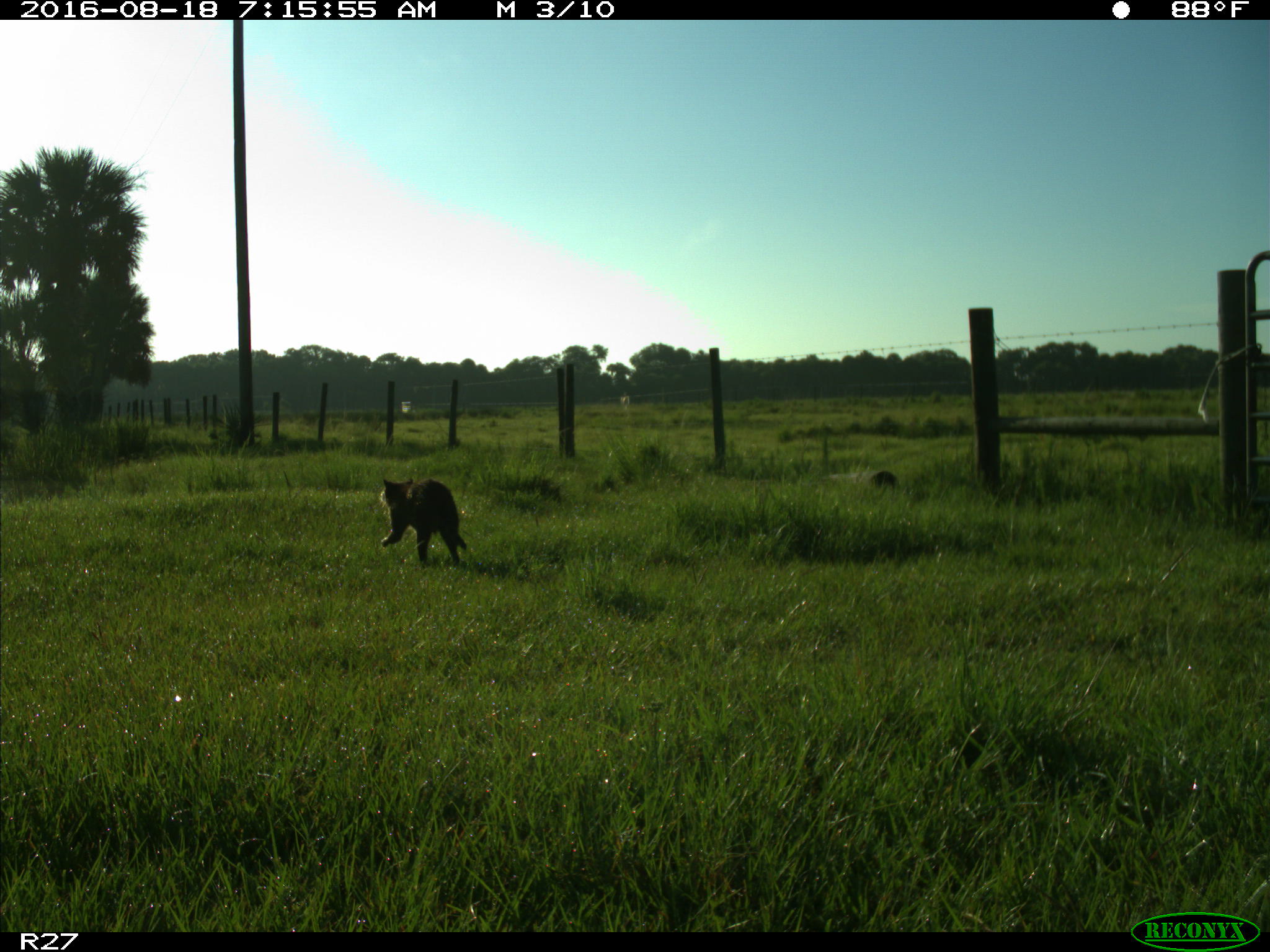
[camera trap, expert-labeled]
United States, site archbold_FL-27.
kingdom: Animalia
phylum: Chordata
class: Mammalia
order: Carnivora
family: Procyonidae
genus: Procyon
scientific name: Procyon lotor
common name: common raccoon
Procyon lotor (common raccoon).